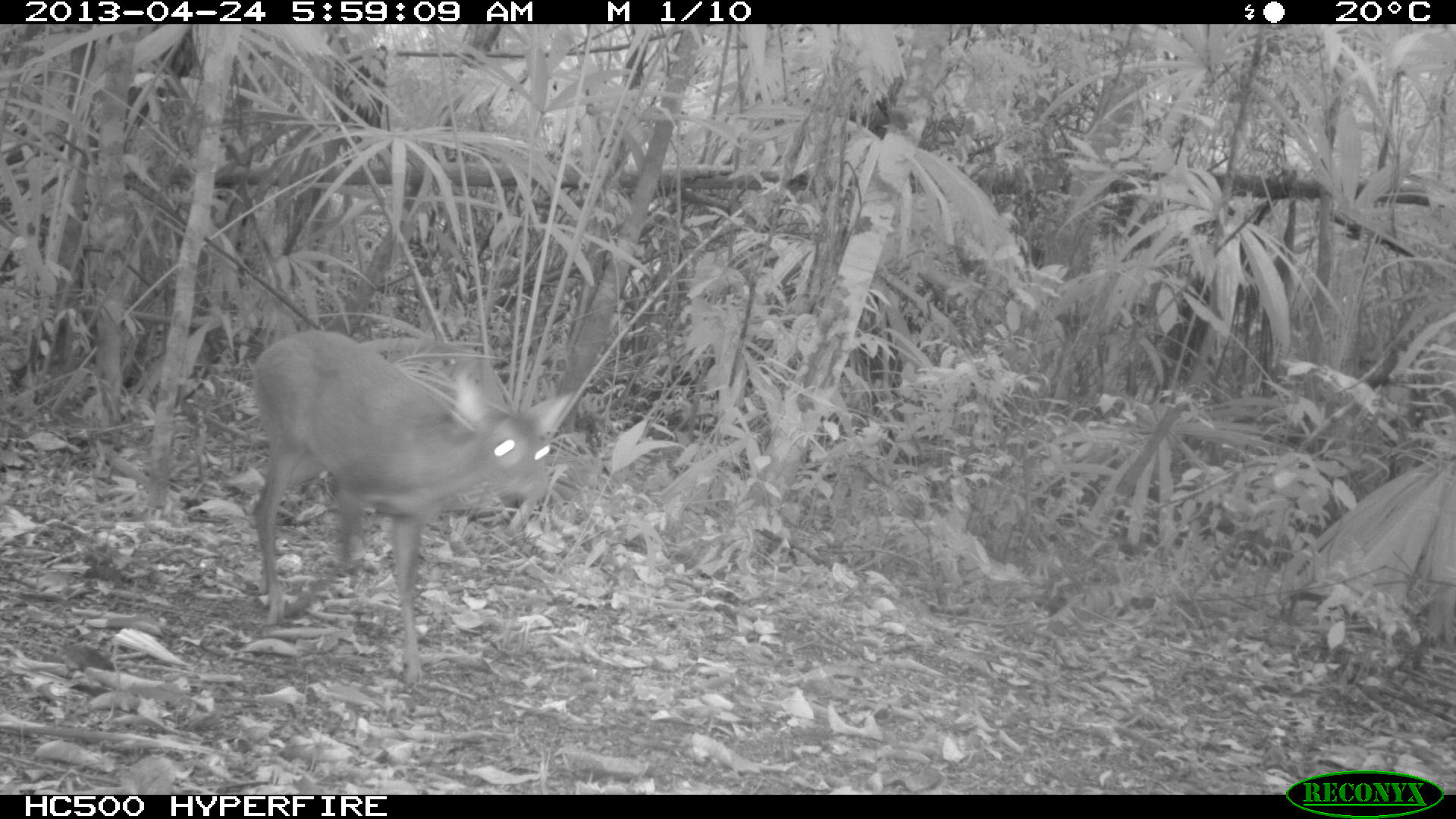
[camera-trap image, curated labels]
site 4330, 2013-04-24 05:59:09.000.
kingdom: Animalia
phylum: Chordata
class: Mammalia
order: Artiodactyla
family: Cervidae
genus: Mazama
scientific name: Mazama temama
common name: central american red brocket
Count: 1.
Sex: female.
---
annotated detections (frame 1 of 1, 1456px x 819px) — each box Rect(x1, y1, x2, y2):
mazama temama: Rect(248, 328, 578, 684)